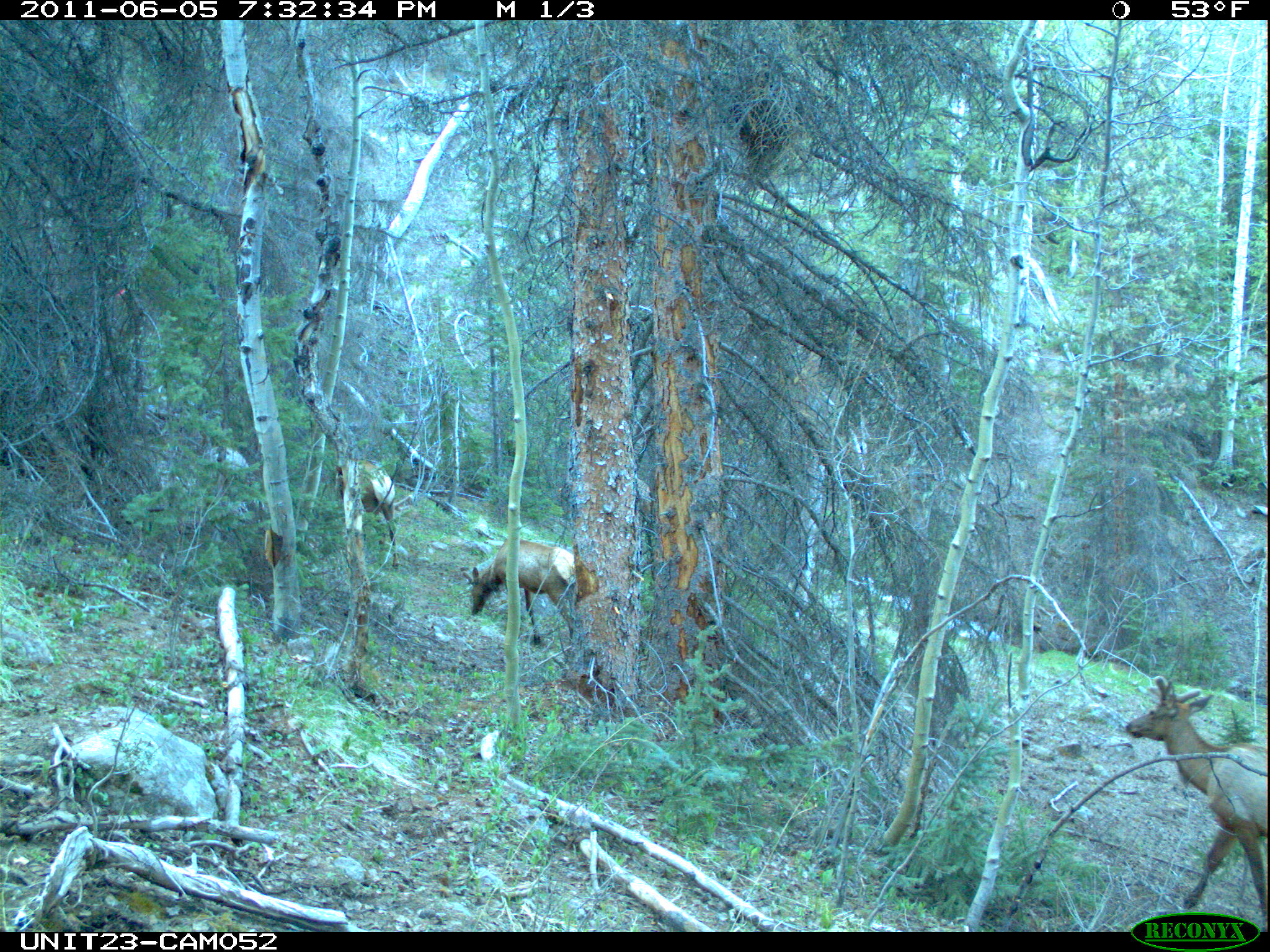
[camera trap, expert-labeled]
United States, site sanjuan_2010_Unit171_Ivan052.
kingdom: Animalia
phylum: Chordata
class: Mammalia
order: Artiodactyla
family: Cervidae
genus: Cervus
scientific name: Cervus elaphus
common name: red deer